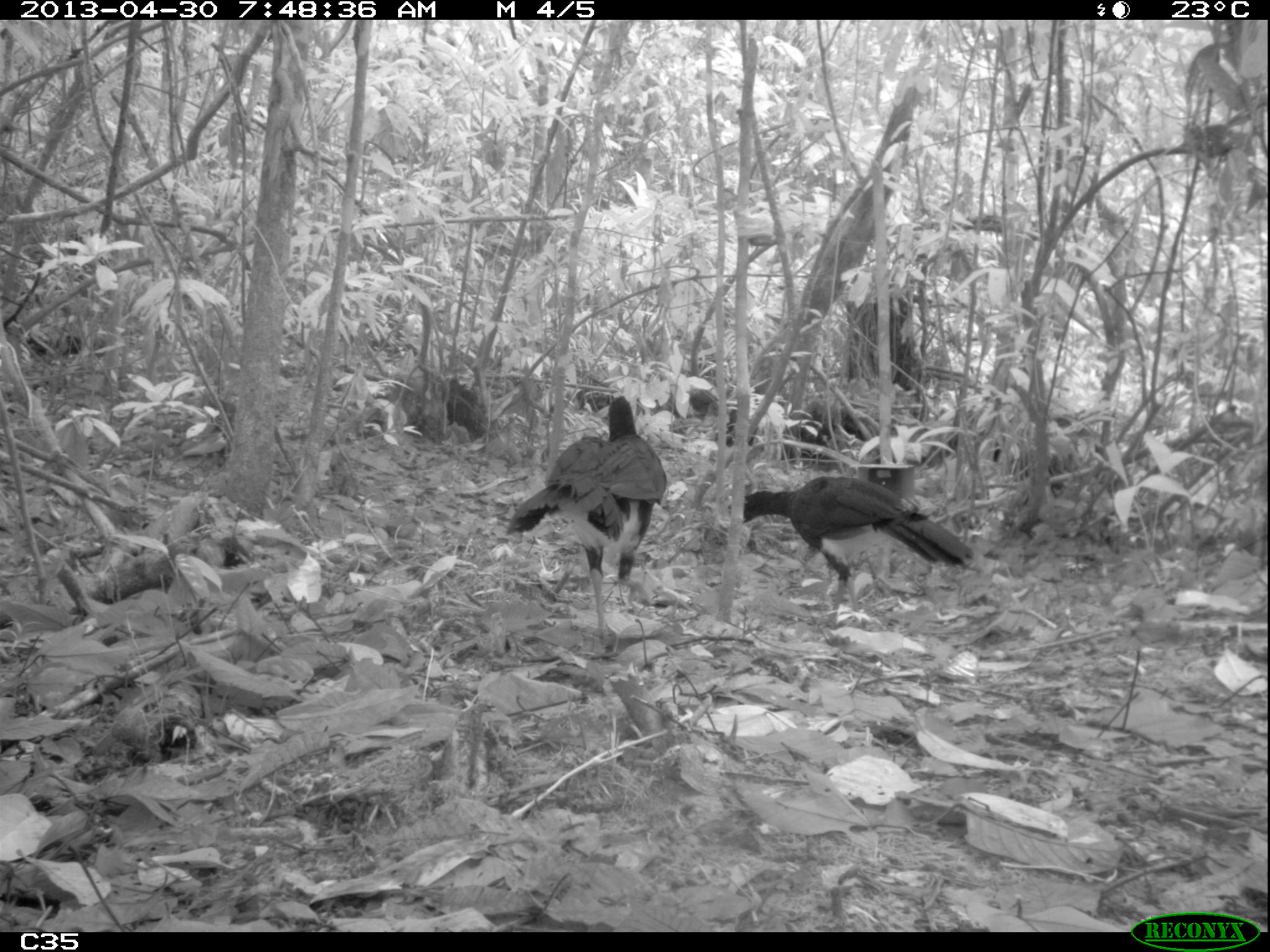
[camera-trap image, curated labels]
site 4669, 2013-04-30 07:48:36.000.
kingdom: Animalia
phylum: Chordata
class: Aves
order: Galliformes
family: Cracidae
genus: Crax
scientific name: Crax alector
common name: black curassow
Crax alector (black curassow), count 2, age adult.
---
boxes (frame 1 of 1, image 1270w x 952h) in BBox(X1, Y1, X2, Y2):
crax alector: BBox(507, 395, 667, 634); BBox(742, 475, 974, 625)